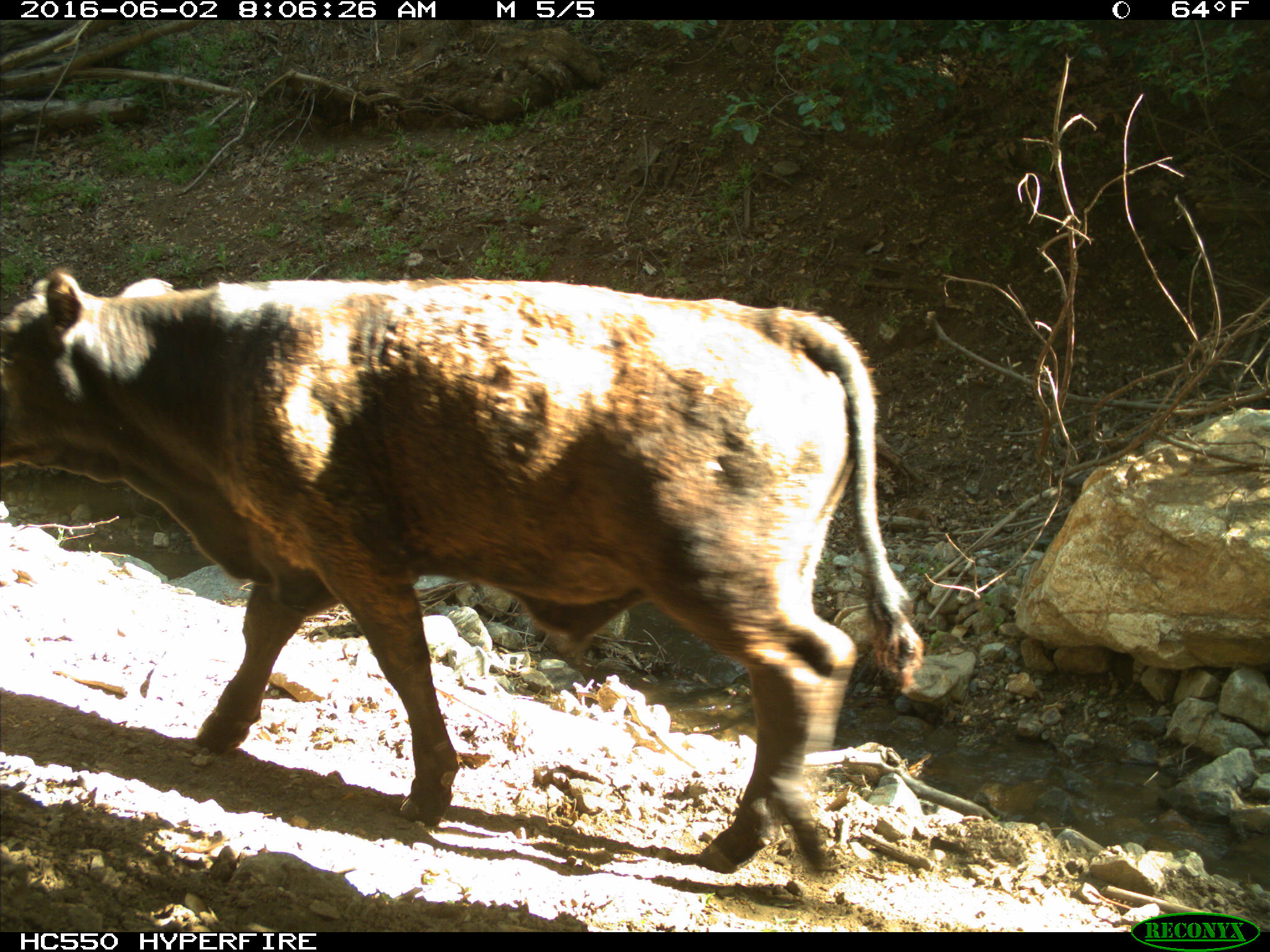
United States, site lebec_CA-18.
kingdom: Animalia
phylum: Chordata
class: Mammalia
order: Artiodactyla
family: Bovidae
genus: Bos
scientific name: Bos taurus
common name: domestic cow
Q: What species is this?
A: Bos taurus (domestic cow).